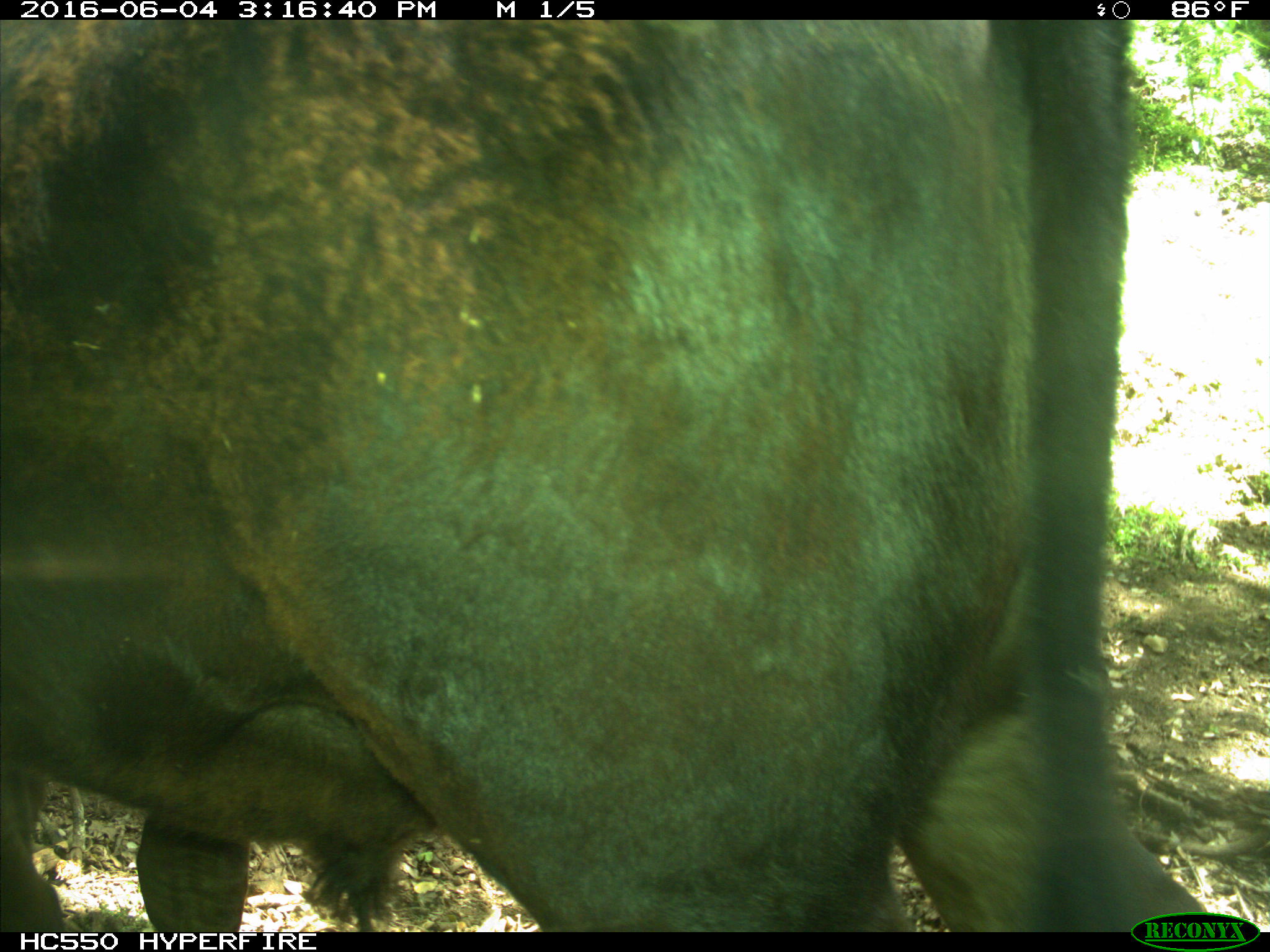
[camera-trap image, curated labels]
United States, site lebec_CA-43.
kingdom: Animalia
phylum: Chordata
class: Mammalia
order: Artiodactyla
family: Bovidae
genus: Bos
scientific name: Bos taurus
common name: domestic cow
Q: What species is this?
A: Bos taurus (domestic cow).